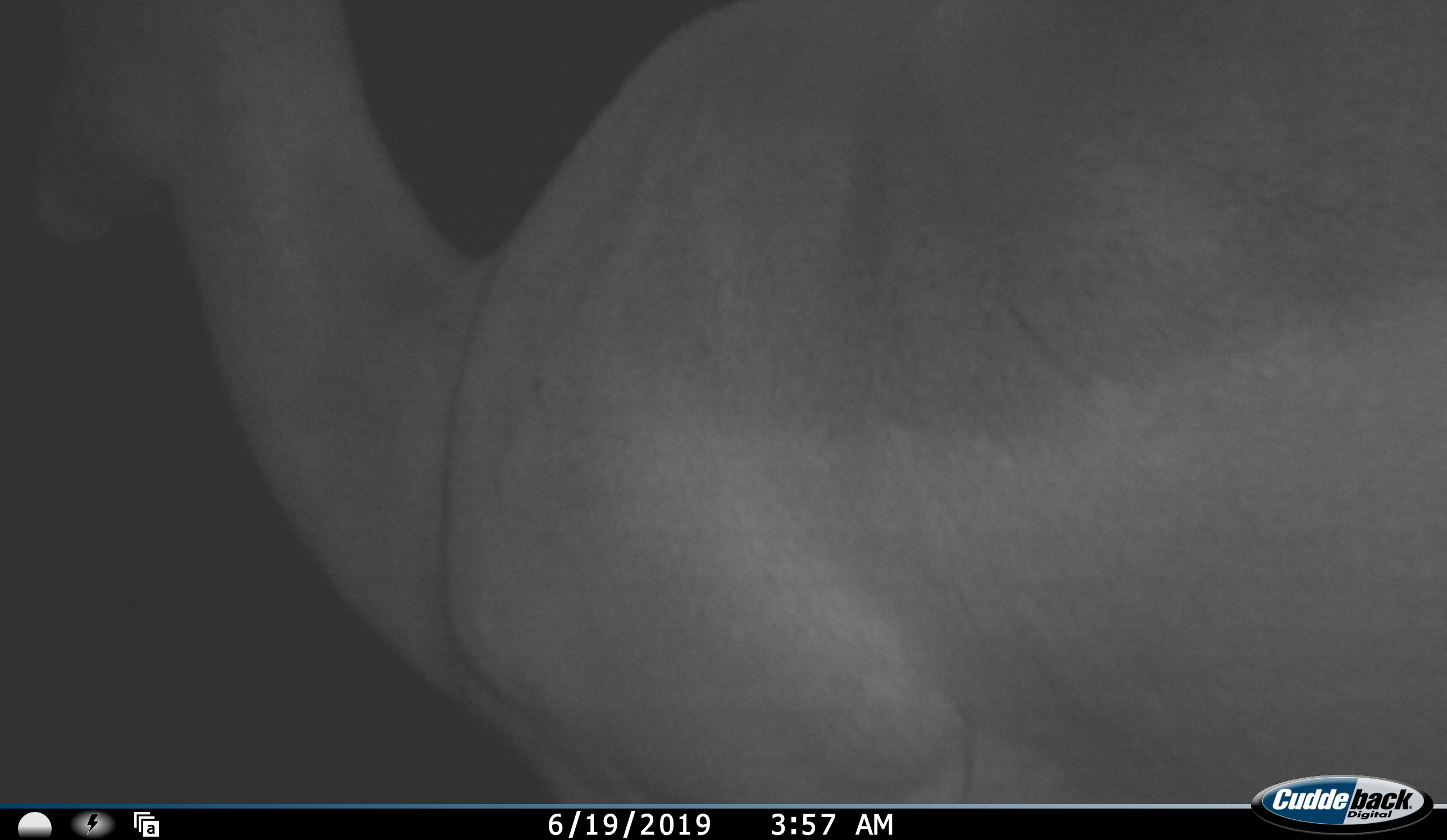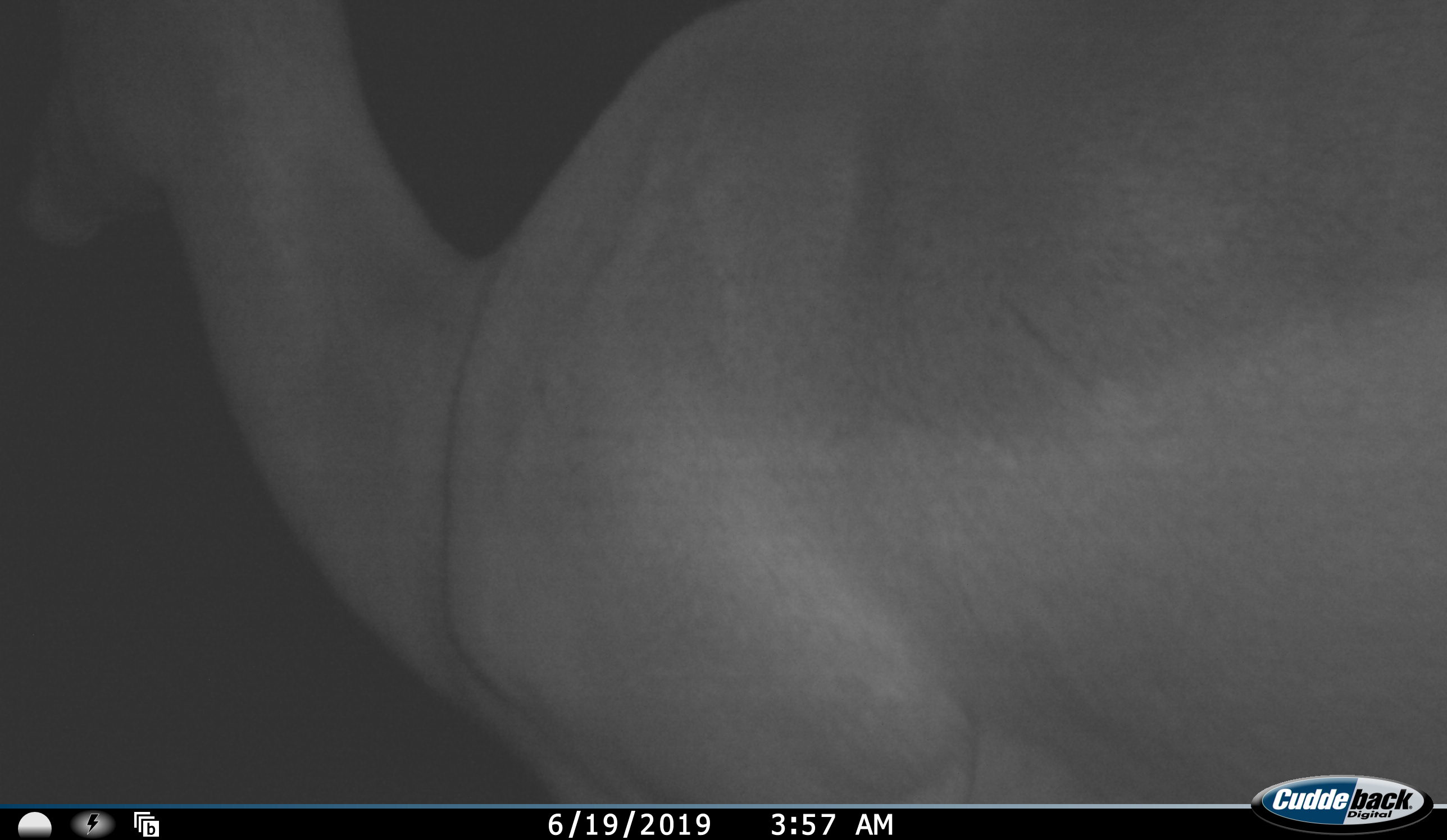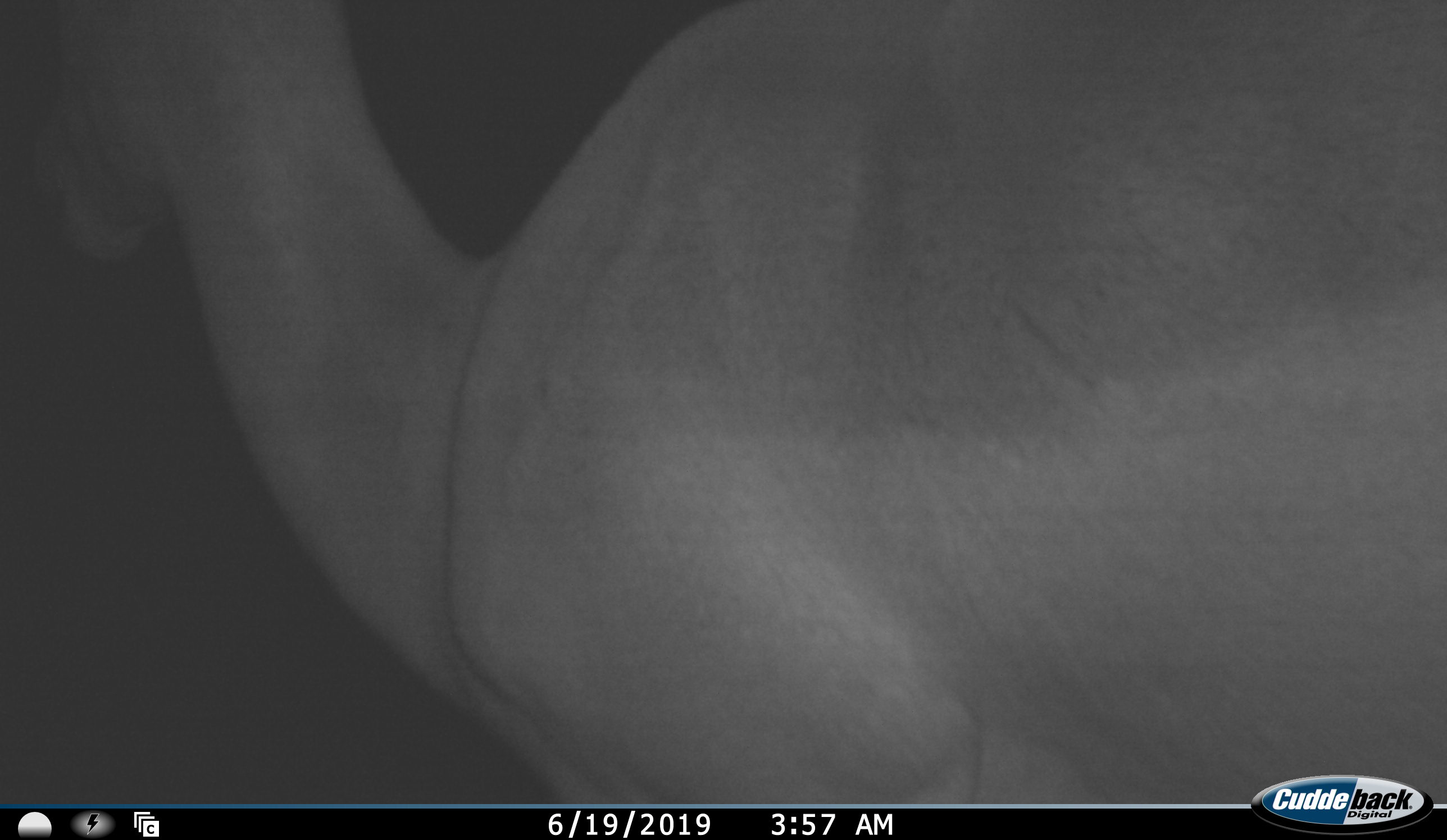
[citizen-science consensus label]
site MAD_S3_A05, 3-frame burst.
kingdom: Animalia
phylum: Chordata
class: Mammalia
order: Artiodactyla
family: Bovidae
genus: Aepyceros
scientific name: Aepyceros melampus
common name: impala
Impala (Aepyceros melampus), count 1. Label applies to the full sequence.